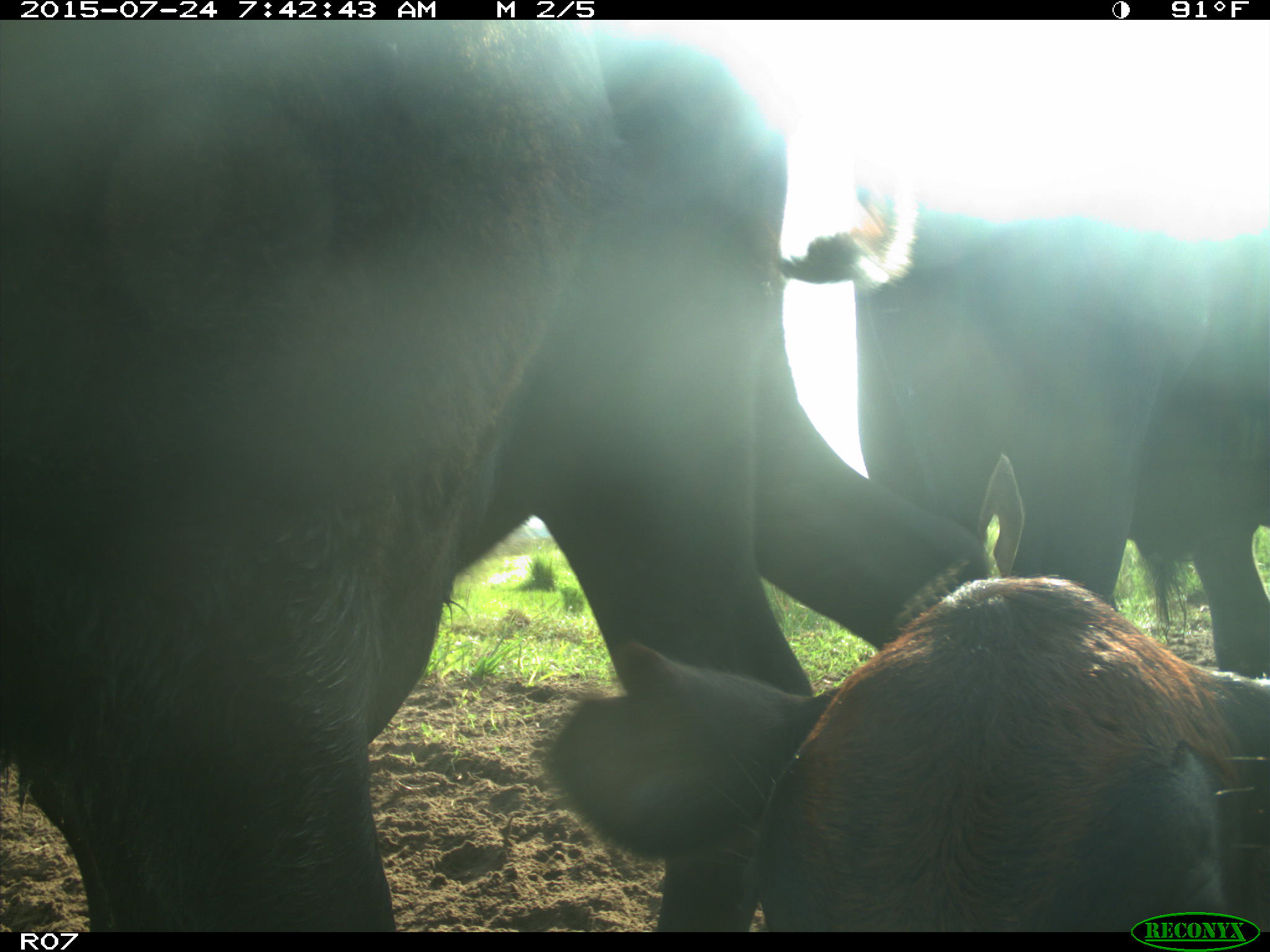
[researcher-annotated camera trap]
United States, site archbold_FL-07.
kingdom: Animalia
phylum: Chordata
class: Mammalia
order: Artiodactyla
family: Bovidae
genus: Bos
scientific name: Bos taurus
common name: domestic cow